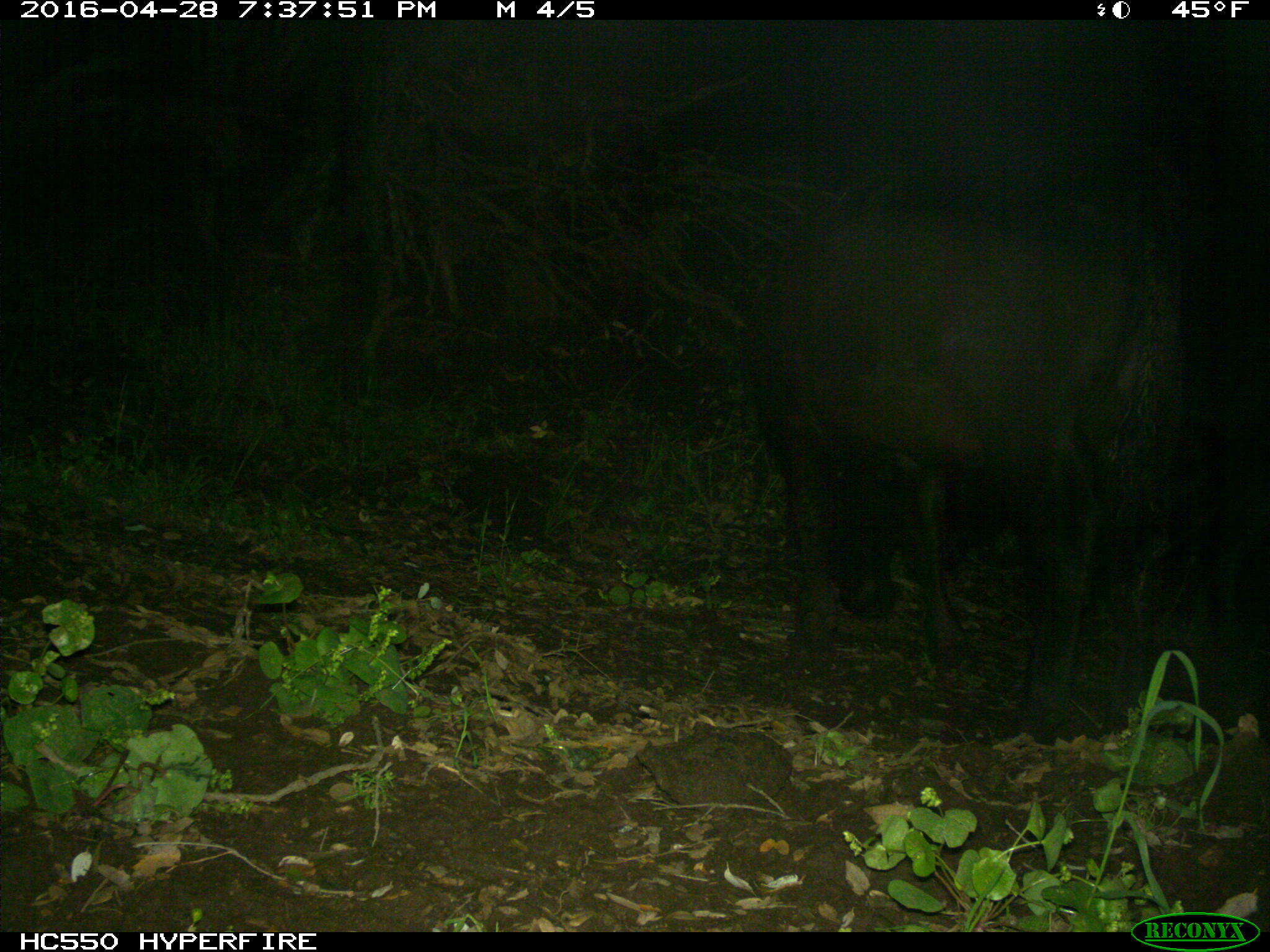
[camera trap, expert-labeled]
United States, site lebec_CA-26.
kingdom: Animalia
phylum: Chordata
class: Mammalia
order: Artiodactyla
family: Bovidae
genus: Bos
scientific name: Bos taurus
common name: domestic cow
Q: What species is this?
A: Bos taurus (domestic cow).